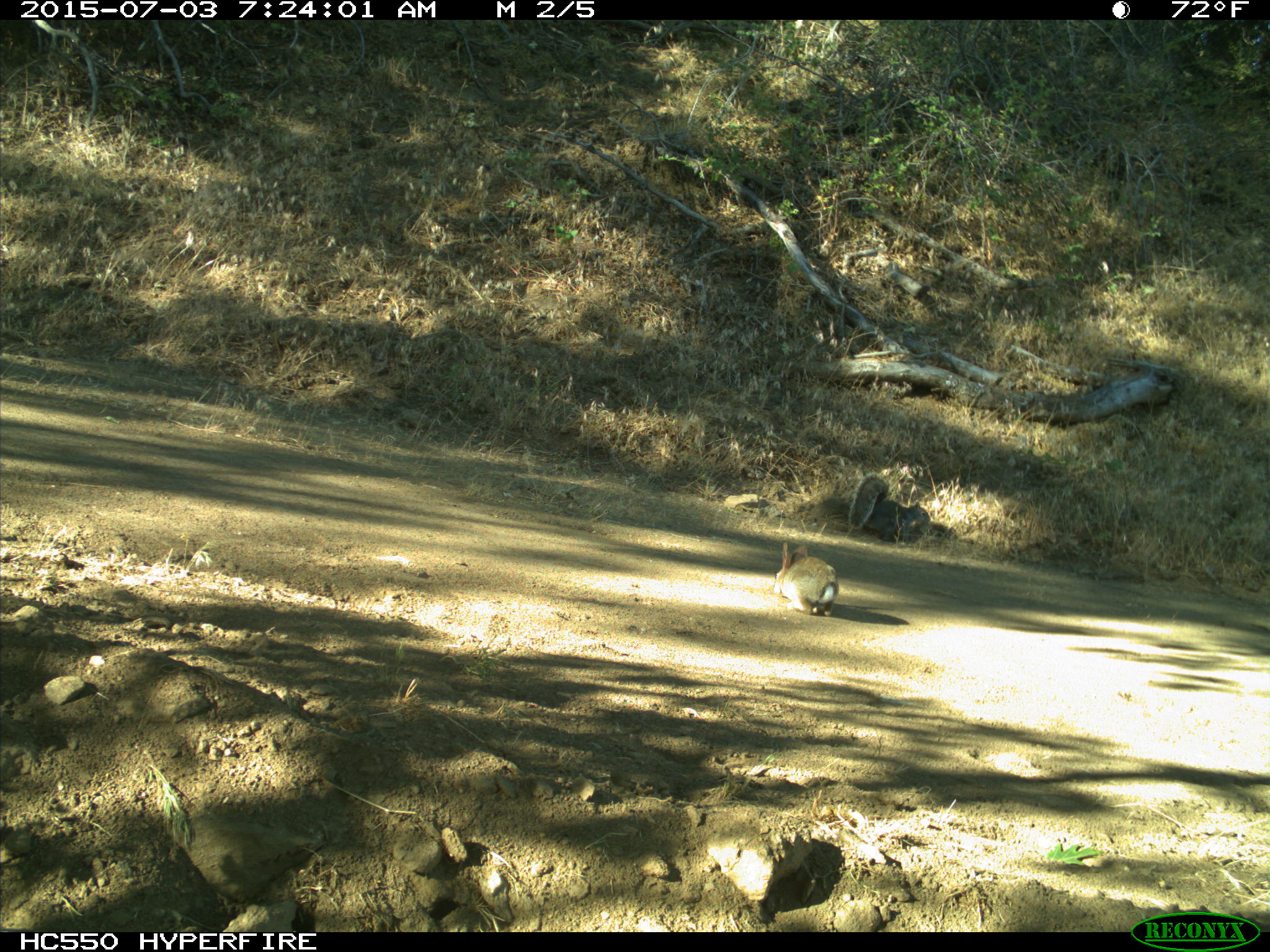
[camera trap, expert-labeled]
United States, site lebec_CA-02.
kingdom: Animalia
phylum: Chordata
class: Mammalia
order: Lagomorpha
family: Leporidae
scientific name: Leporidae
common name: rabbits and hares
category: unidentified rabbit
Unidentified rabbit (rabbits and hares) (Leporidae).